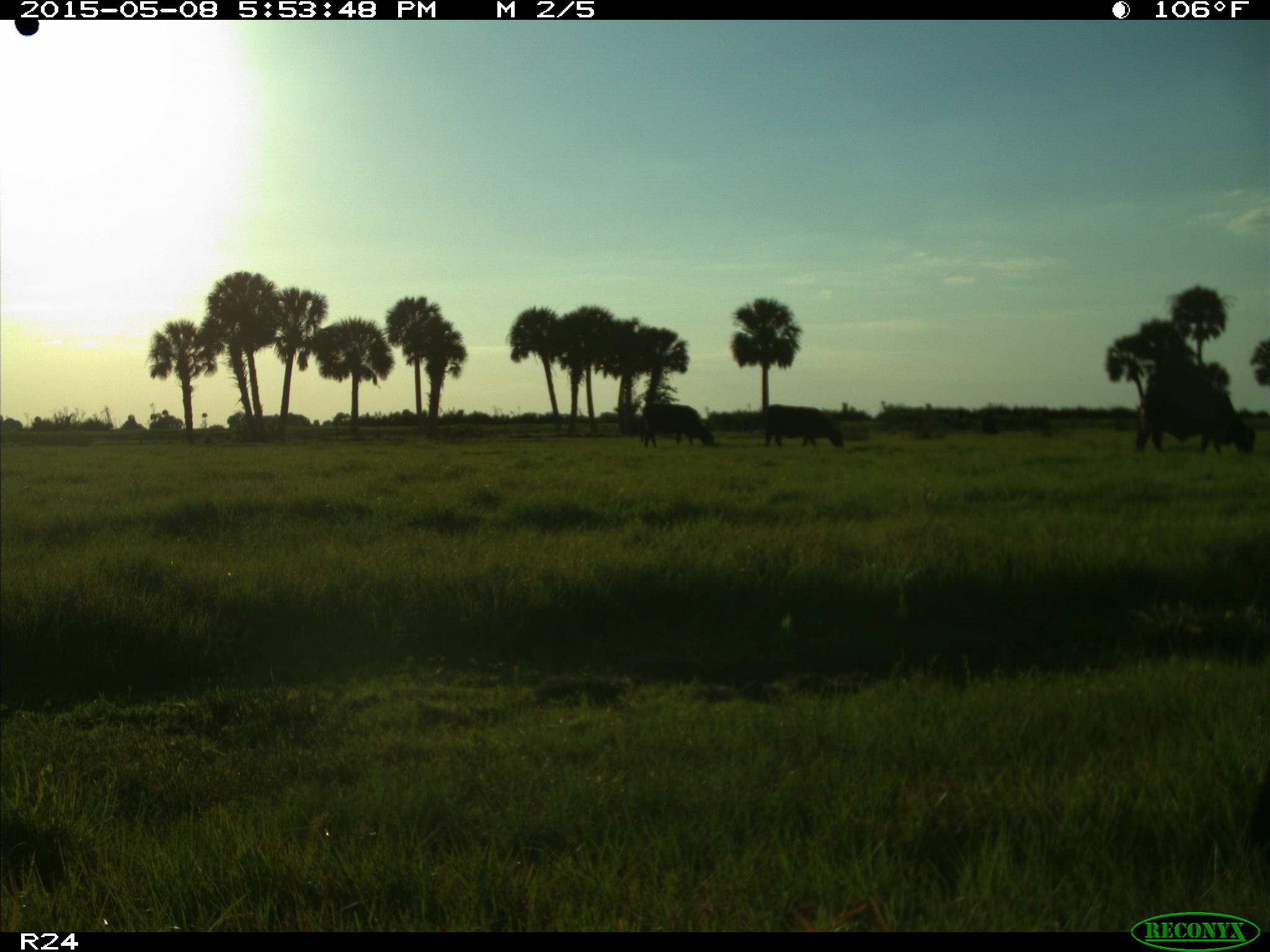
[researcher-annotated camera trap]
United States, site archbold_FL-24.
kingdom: Animalia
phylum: Chordata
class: Mammalia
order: Artiodactyla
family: Bovidae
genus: Bos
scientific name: Bos taurus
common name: domestic cow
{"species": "Bos taurus (domestic cow)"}